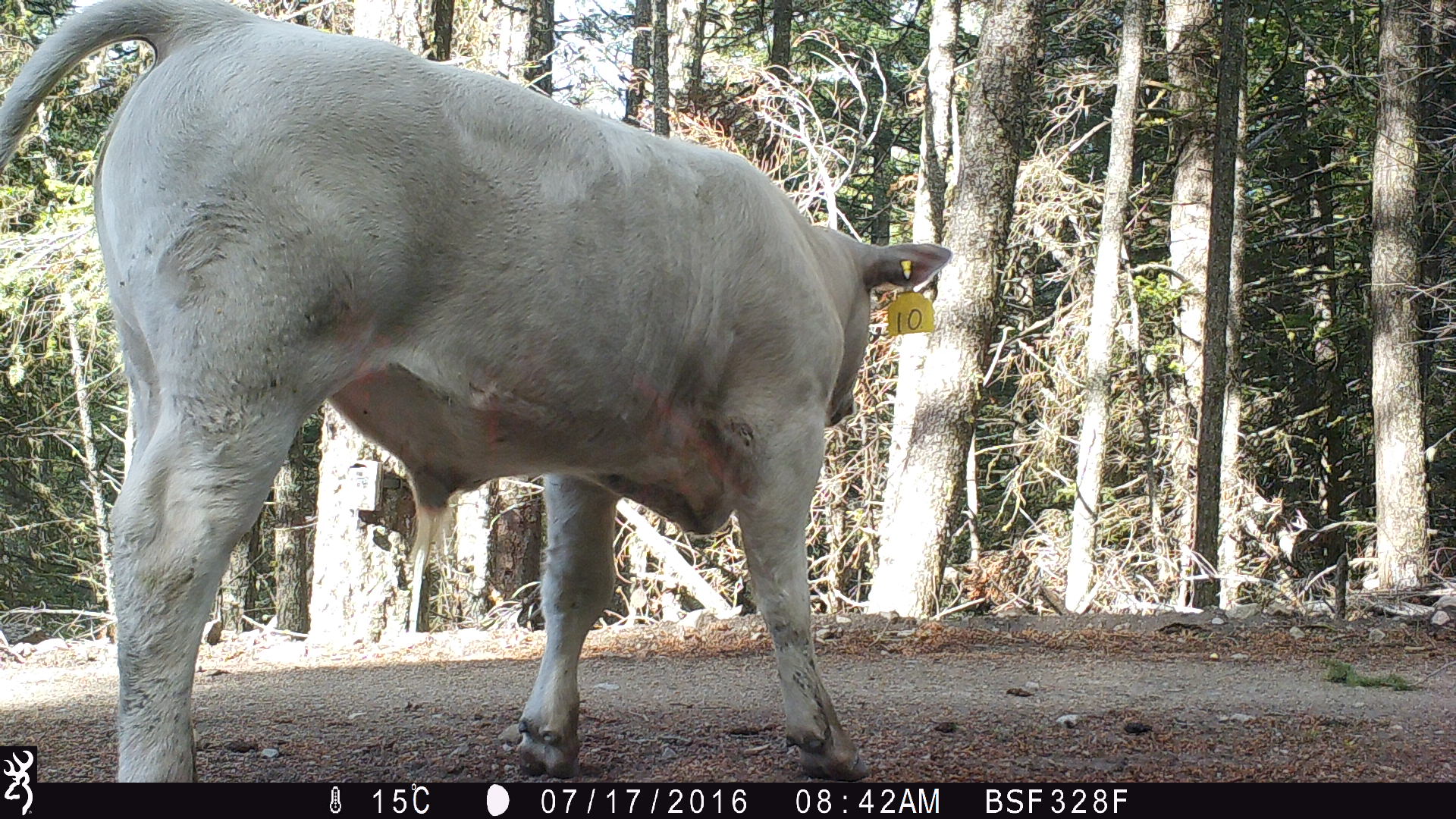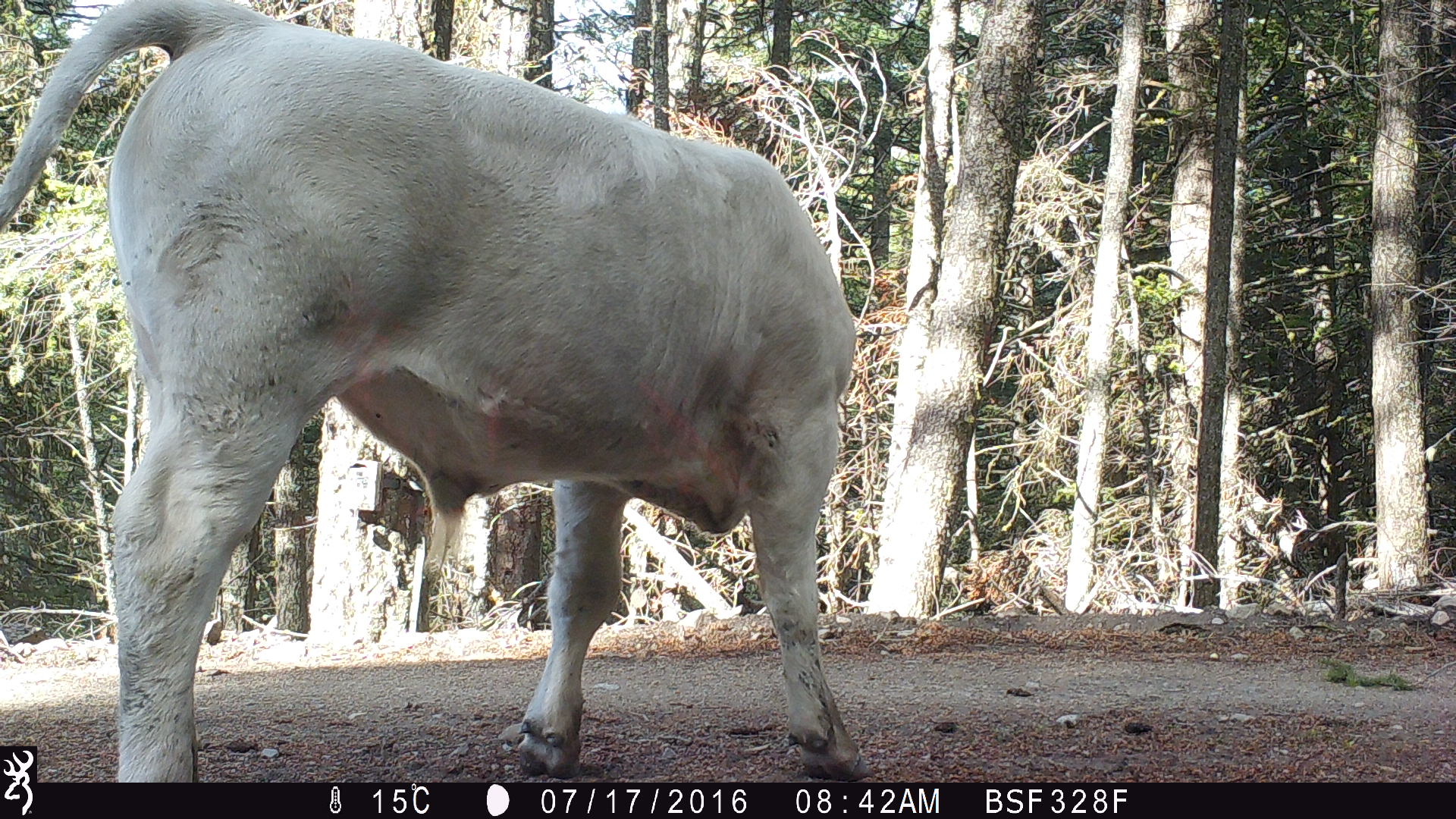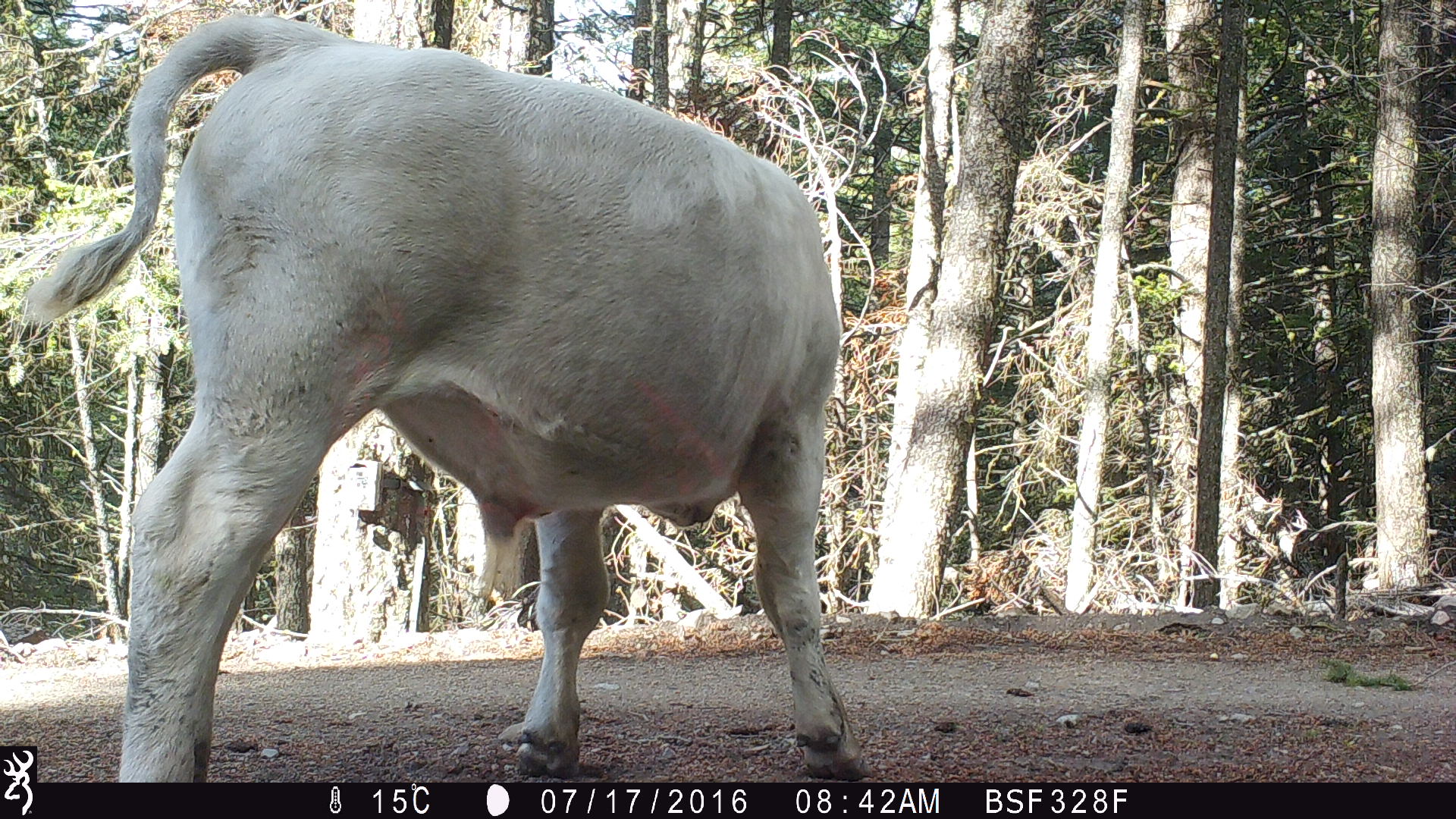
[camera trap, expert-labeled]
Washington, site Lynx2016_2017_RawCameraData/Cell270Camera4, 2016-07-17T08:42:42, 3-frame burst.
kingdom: Animalia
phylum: Chordata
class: Mammalia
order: Artiodactyla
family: Bovidae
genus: Bos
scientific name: Bos taurus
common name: domestic cattle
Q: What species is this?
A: Domestic cattle (Bos taurus).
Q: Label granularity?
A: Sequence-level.